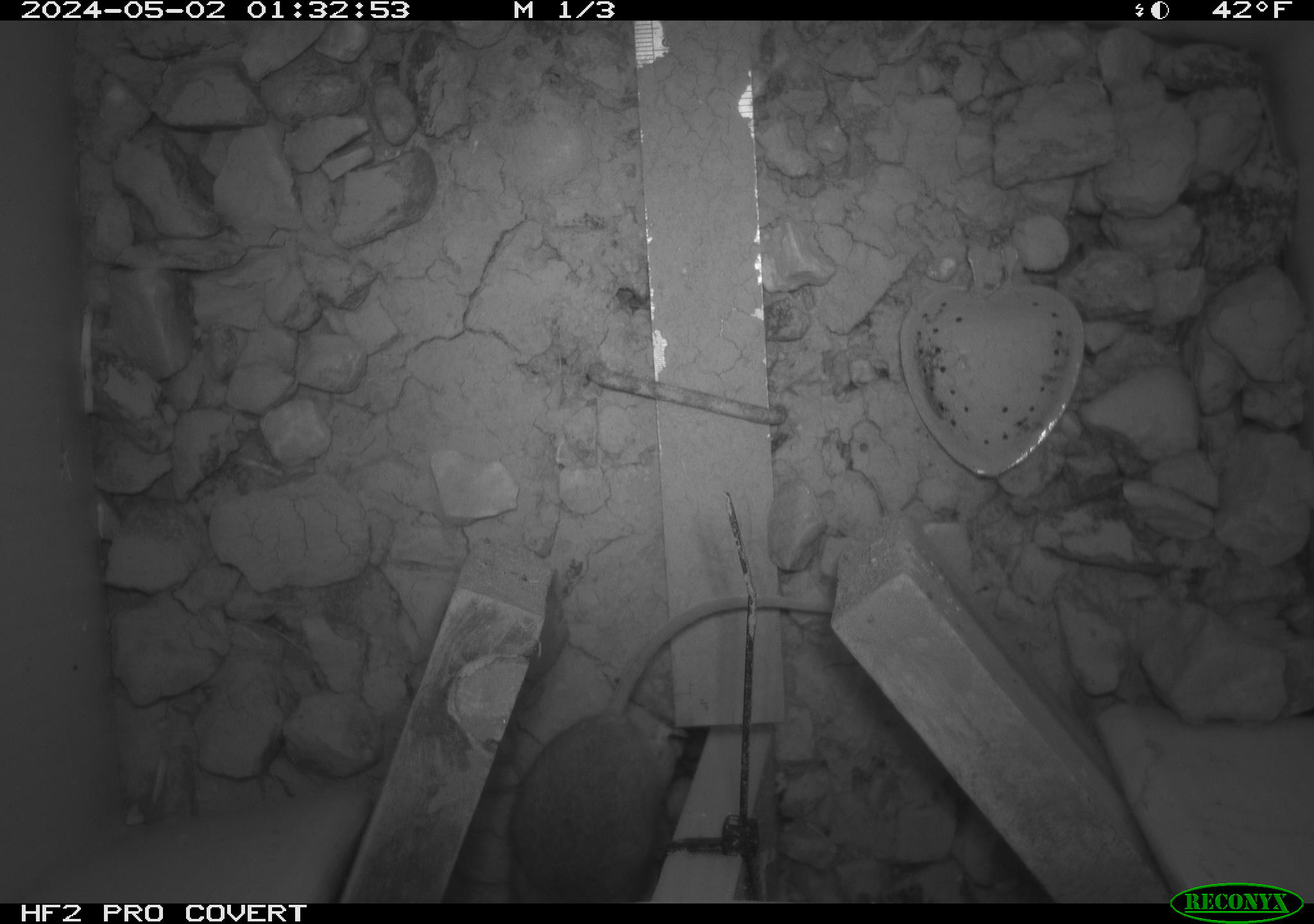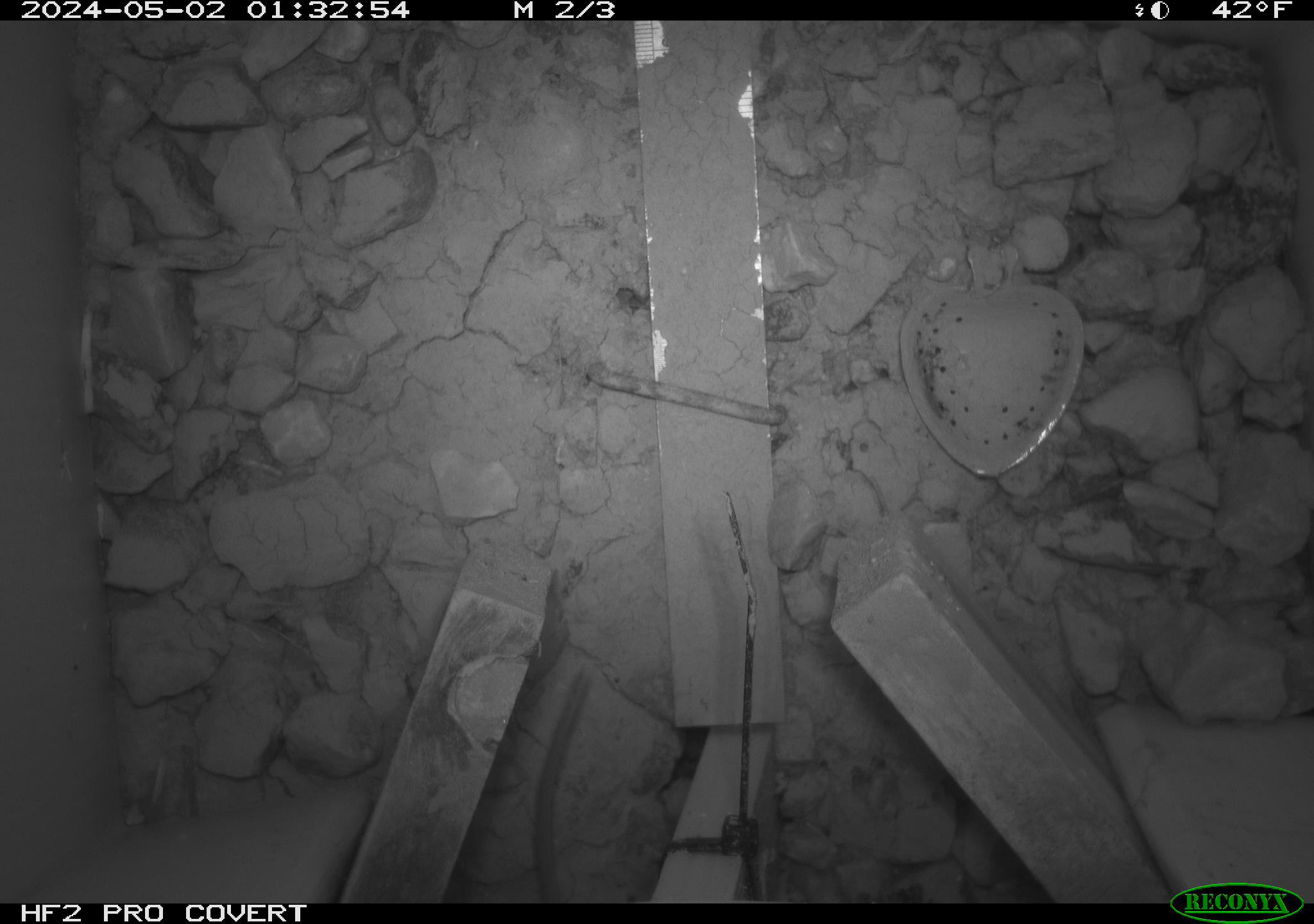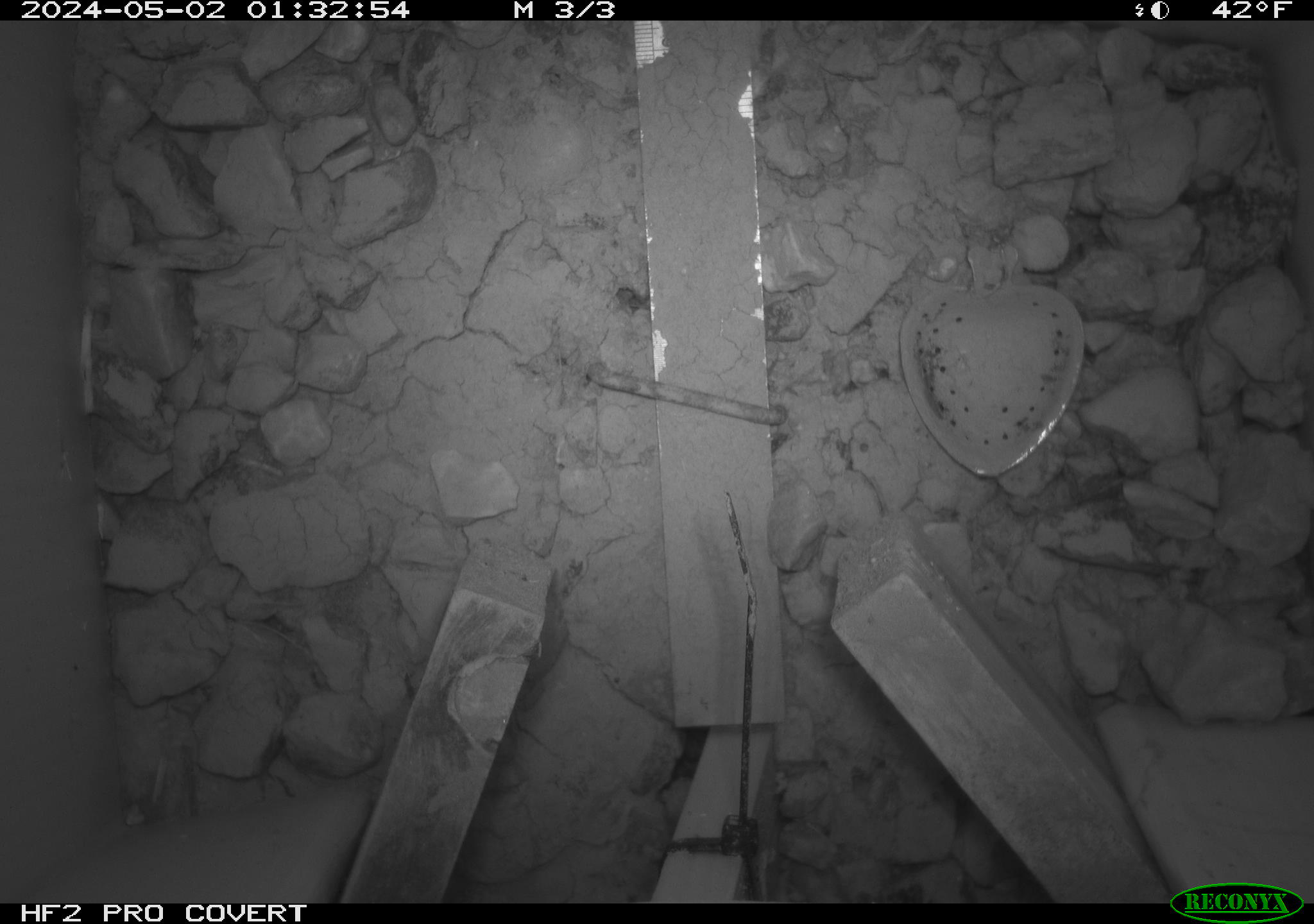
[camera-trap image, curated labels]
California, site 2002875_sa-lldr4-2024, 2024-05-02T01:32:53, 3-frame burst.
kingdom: Animalia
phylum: Chordata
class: Mammalia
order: Rodentia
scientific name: Rodentia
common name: rodent